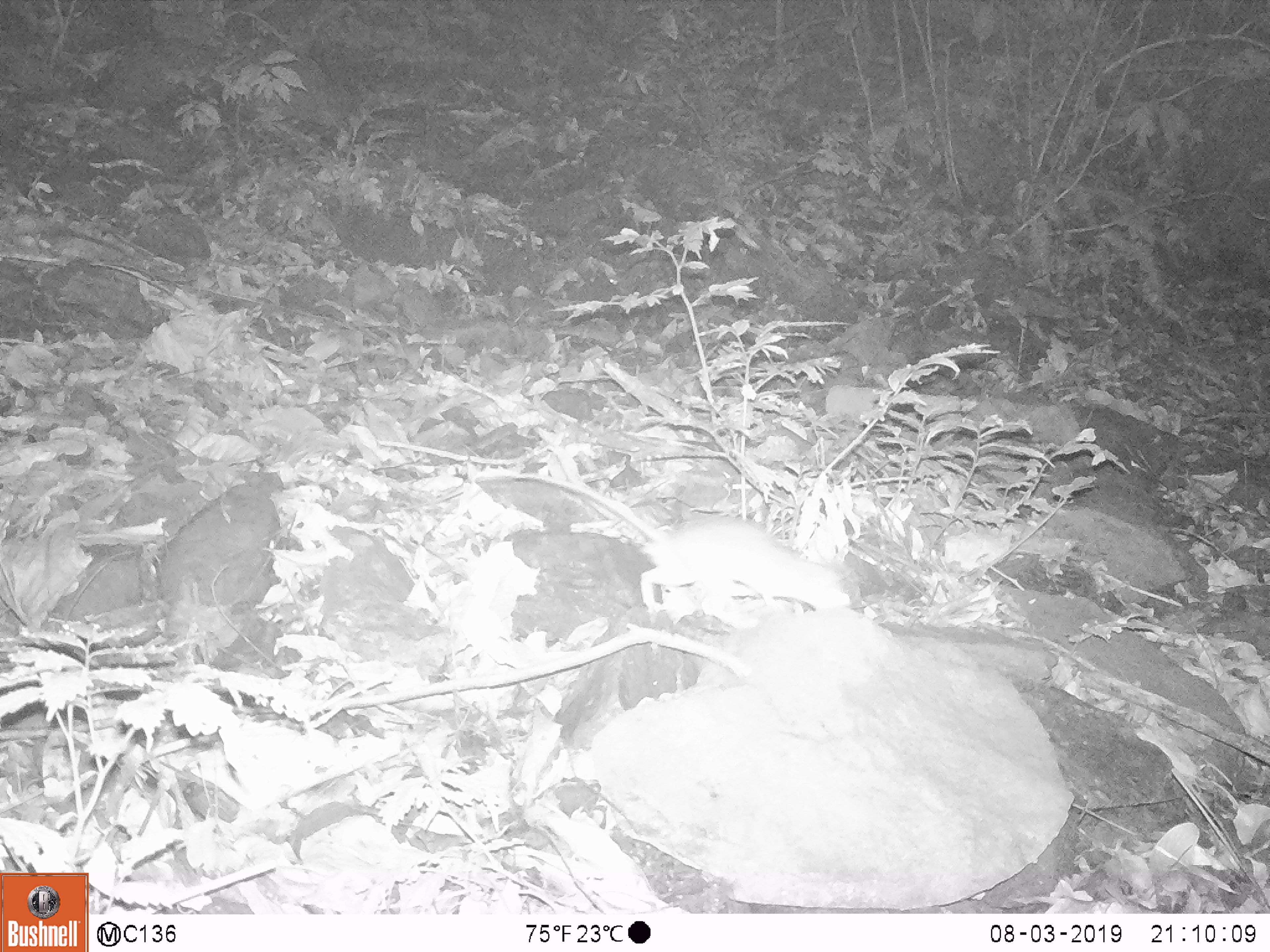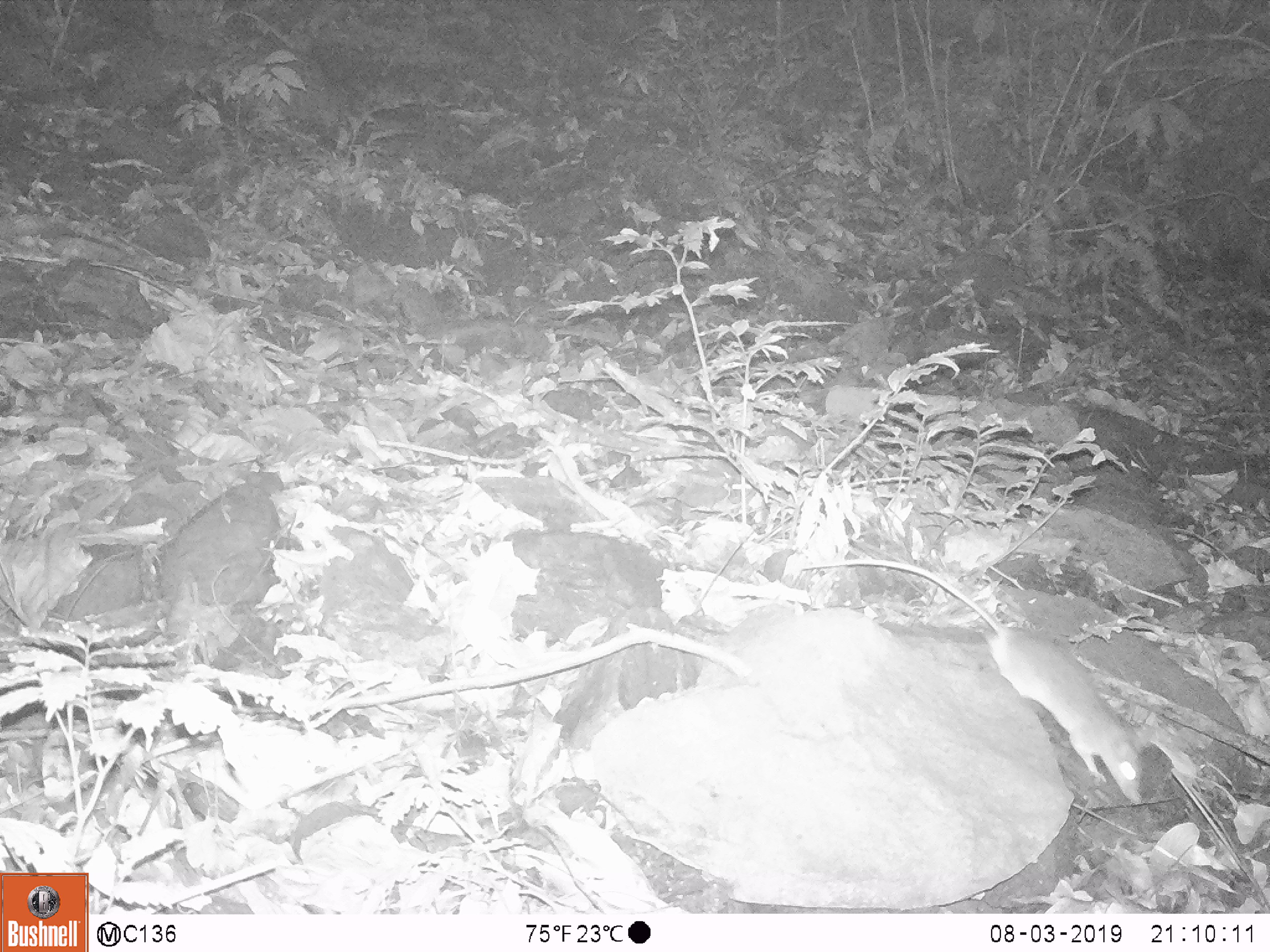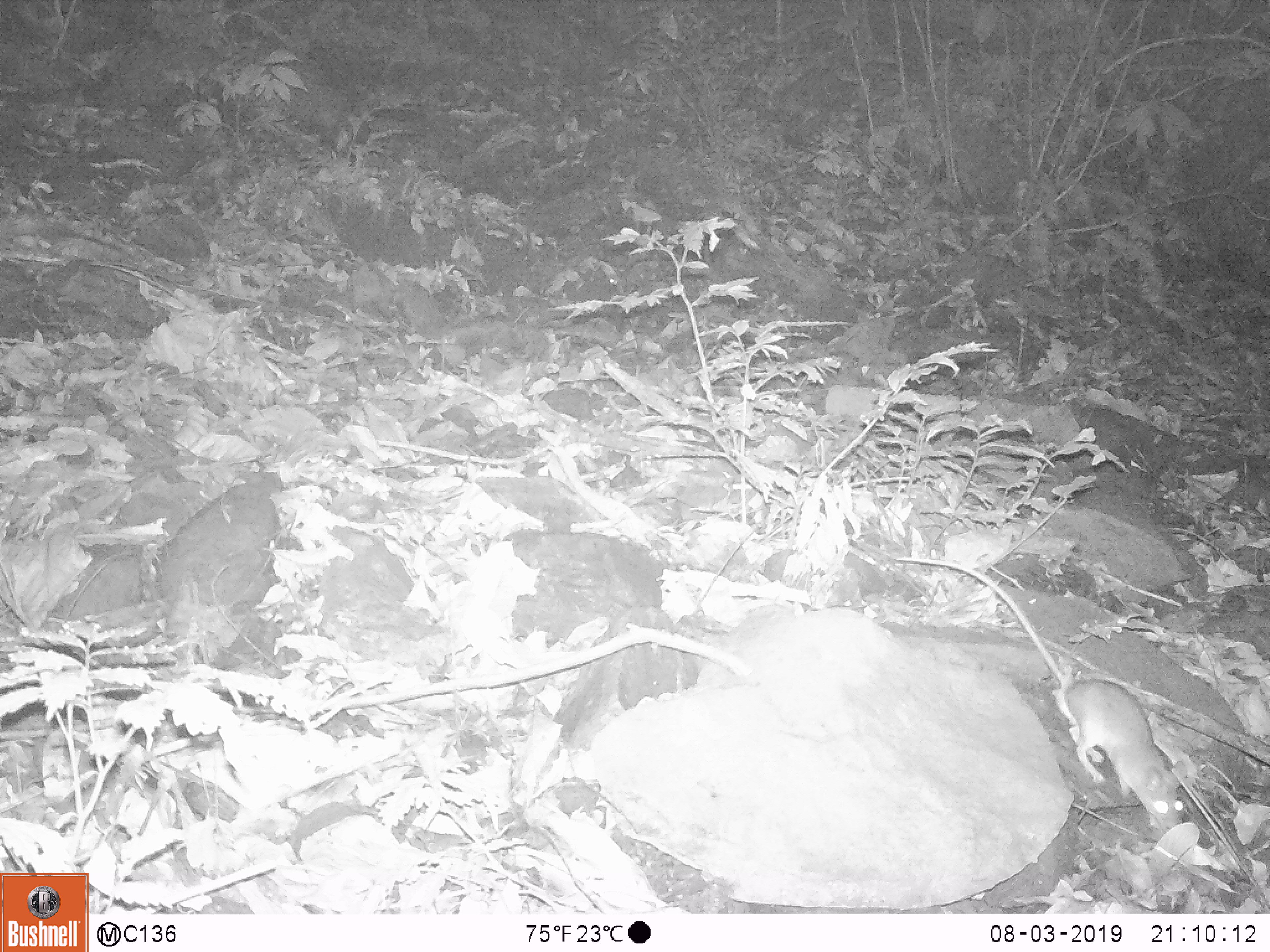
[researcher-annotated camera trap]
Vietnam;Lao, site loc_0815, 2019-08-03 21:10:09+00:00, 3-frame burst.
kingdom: Animalia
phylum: Chordata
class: Mammalia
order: Rodentia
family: Muridae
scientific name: Muridae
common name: old-world mice and rats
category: unidentified murid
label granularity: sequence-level